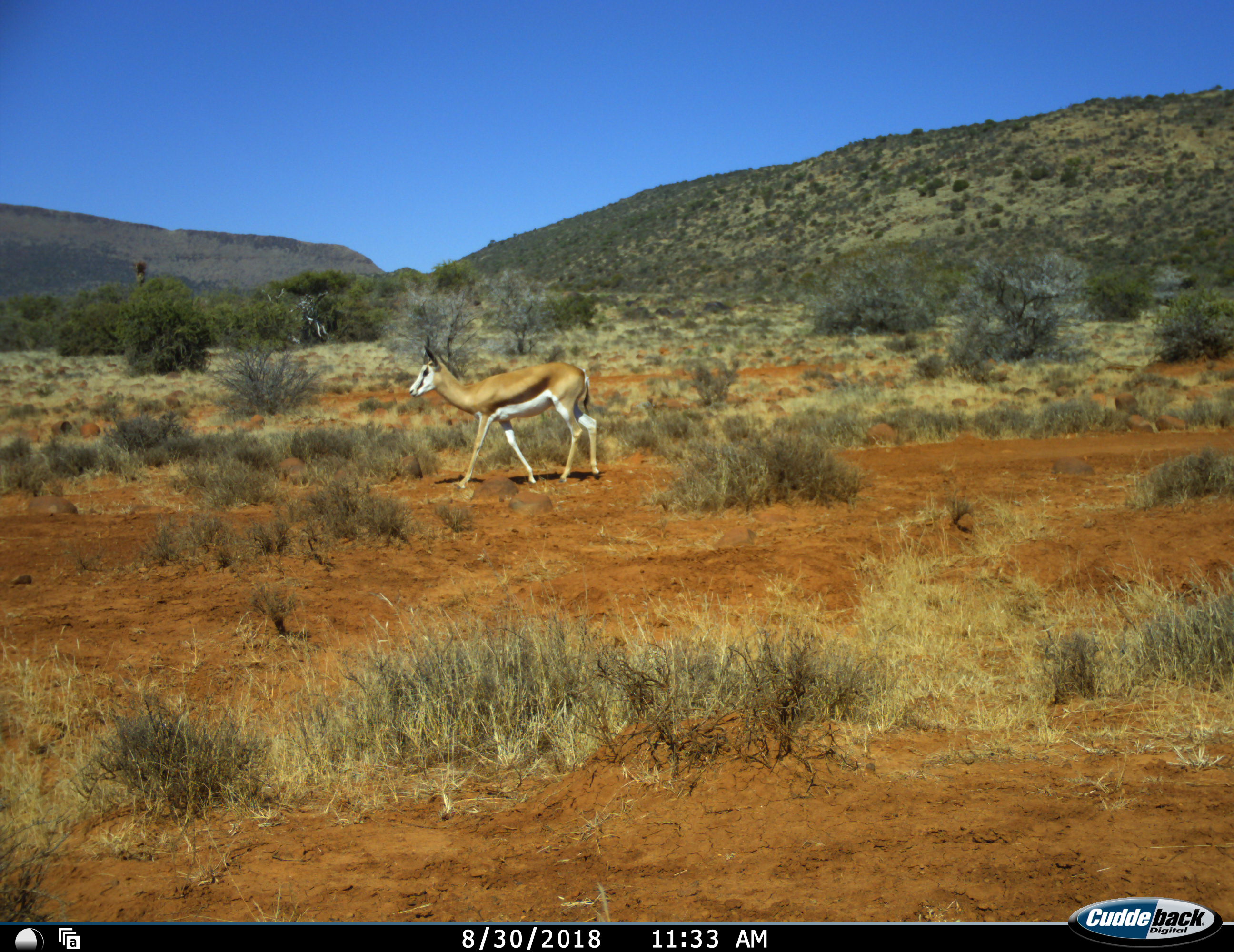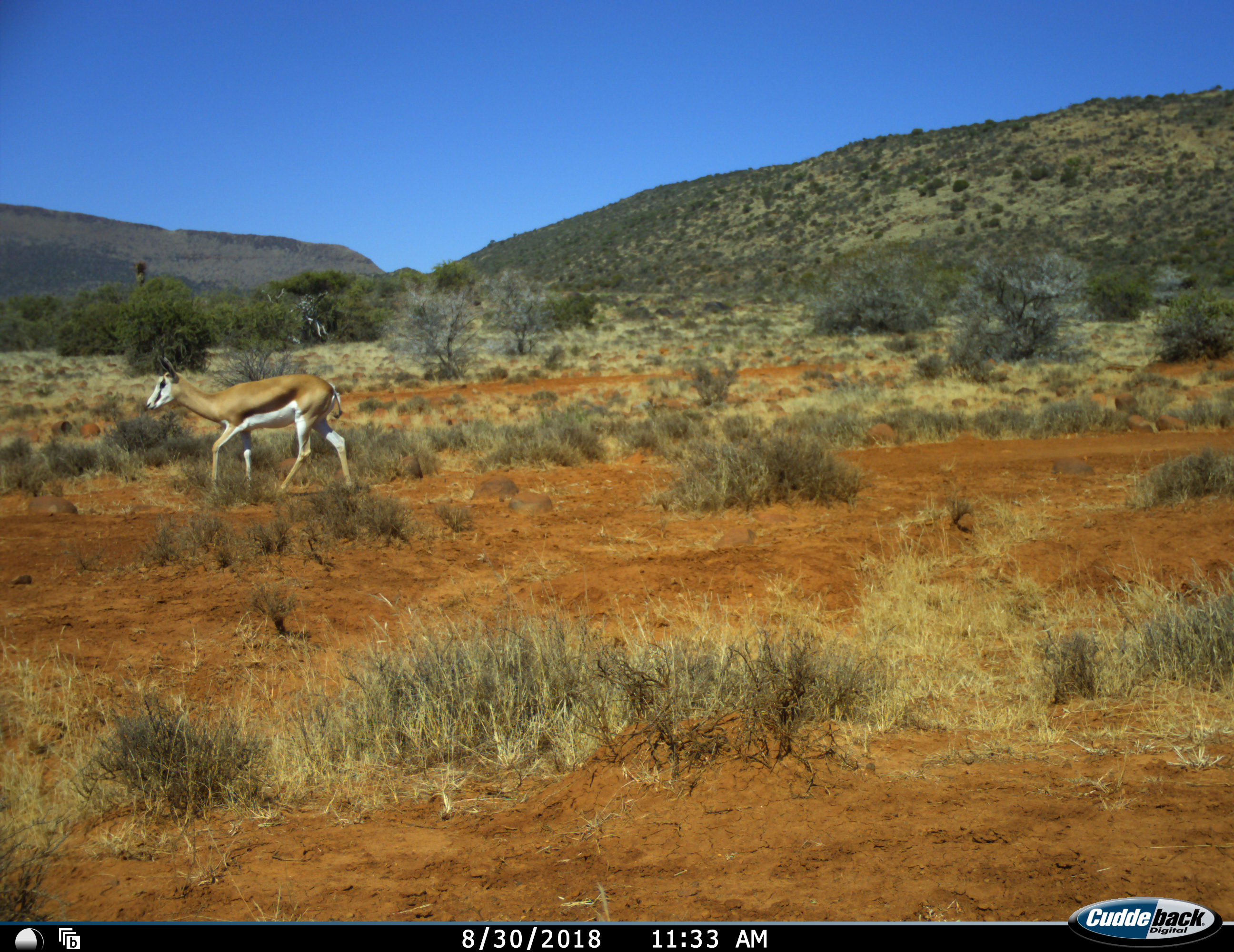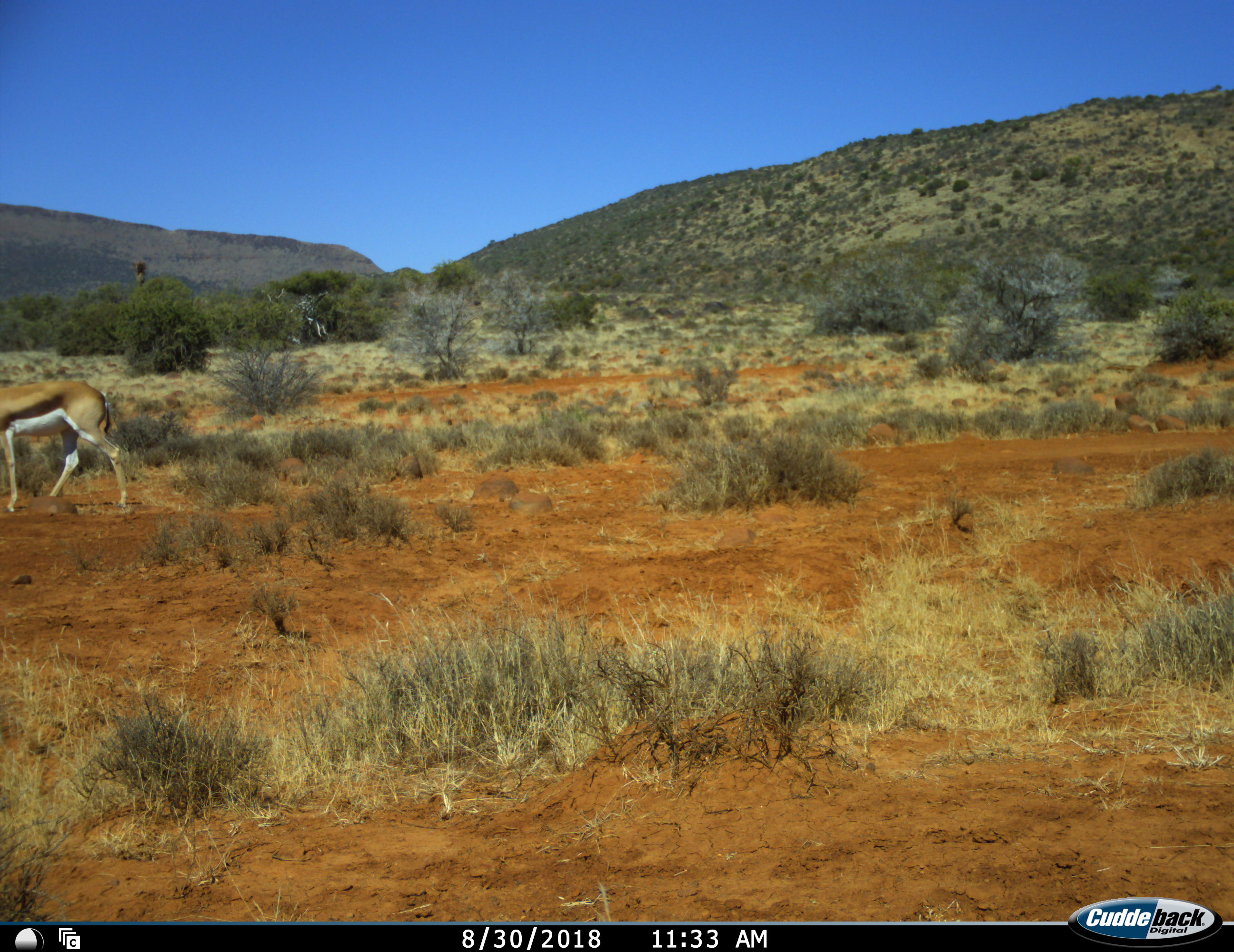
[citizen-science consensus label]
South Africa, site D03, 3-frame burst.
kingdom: Animalia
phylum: Chordata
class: Mammalia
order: Artiodactyla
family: Bovidae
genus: Antidorcas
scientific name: Antidorcas marsupialis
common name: springbok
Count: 1.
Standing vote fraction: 0%.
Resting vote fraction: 0%.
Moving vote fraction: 100%.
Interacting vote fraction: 0%.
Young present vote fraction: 0%.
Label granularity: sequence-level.